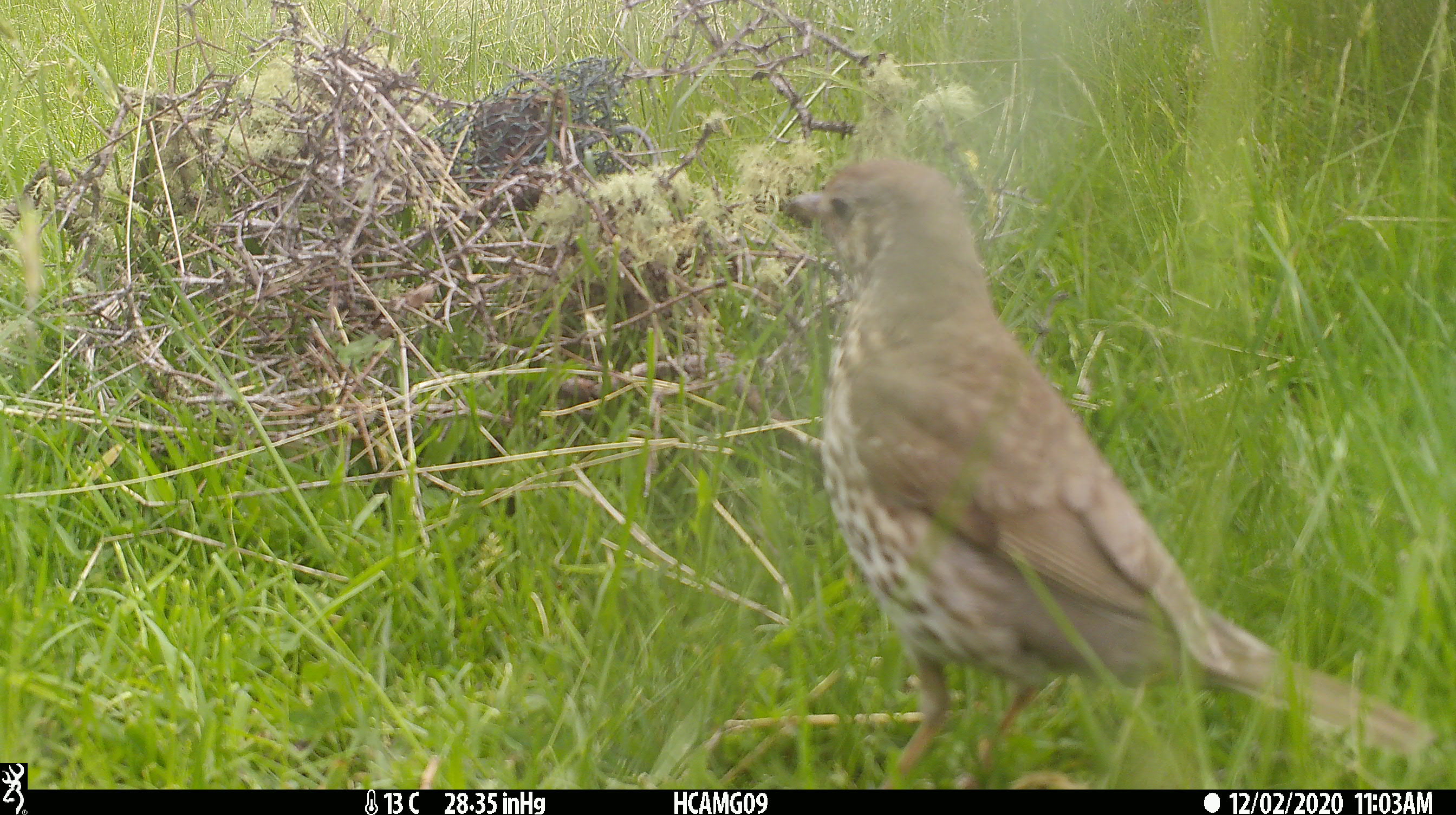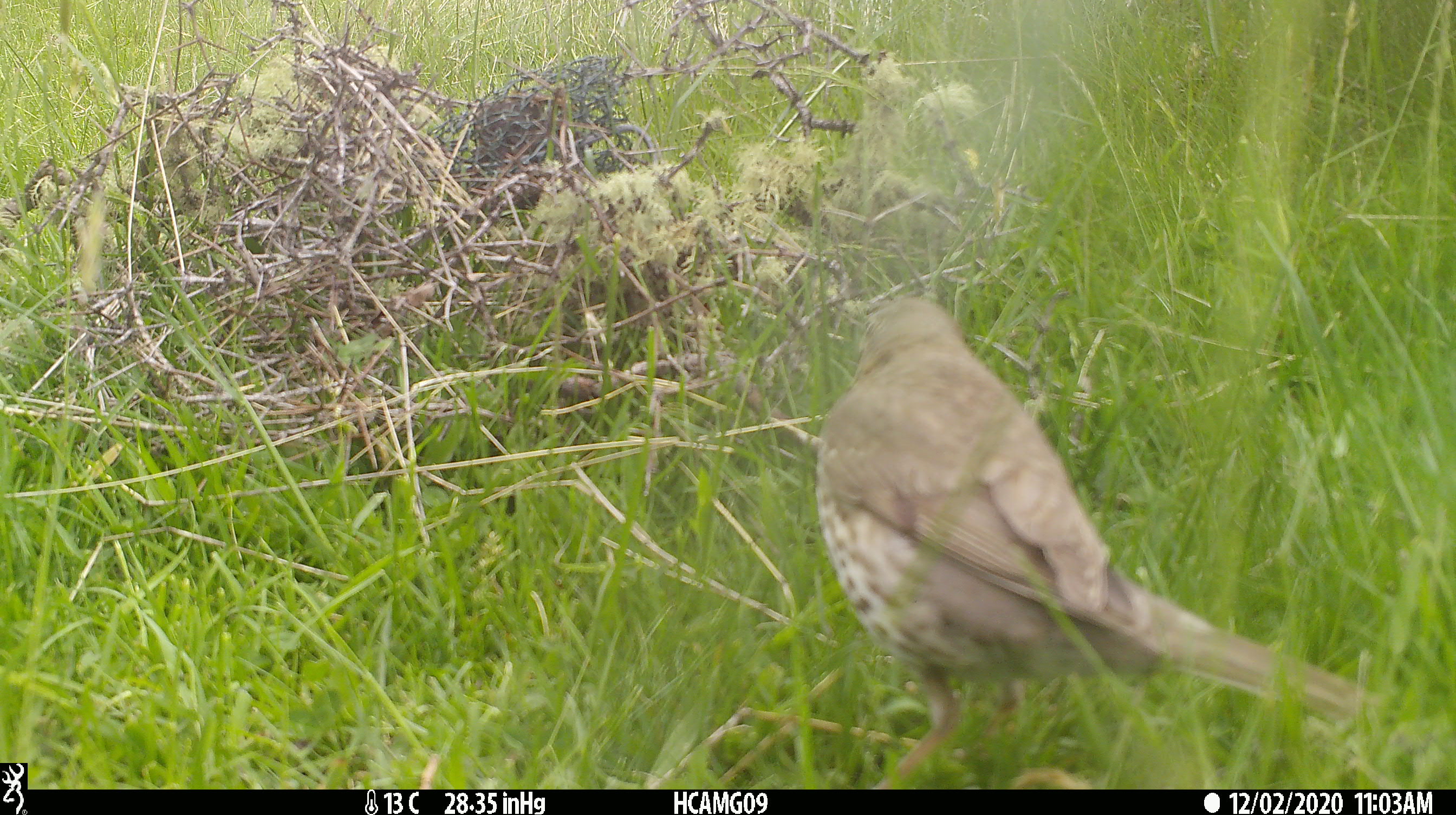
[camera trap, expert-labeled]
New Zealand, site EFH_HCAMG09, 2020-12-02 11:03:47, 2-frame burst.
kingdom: Animalia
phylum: Chordata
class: Aves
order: Passeriformes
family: Turdidae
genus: Turdus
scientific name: Turdus philomelos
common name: song thrush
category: thrush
Thrush (song thrush) (Turdus philomelos).